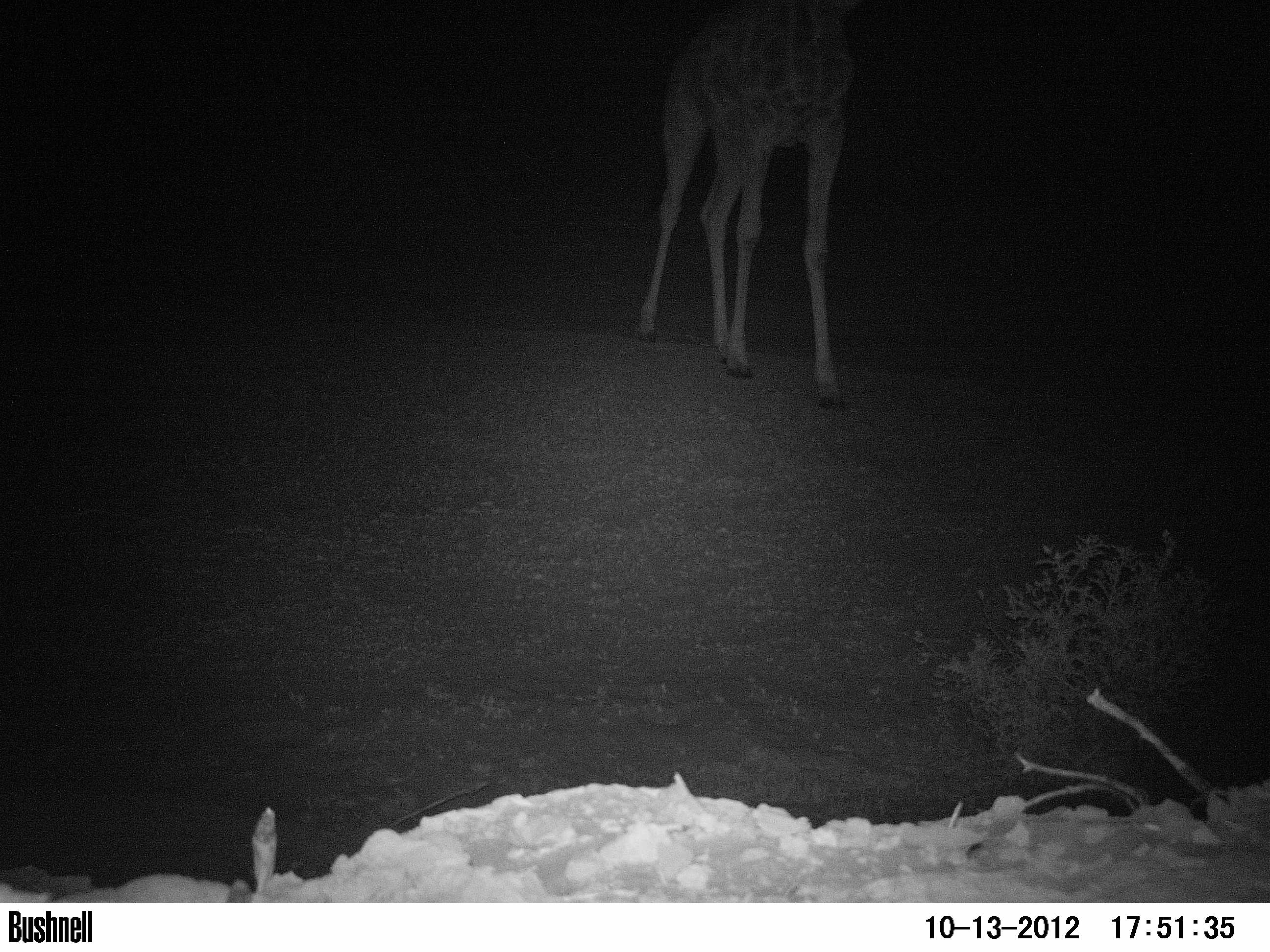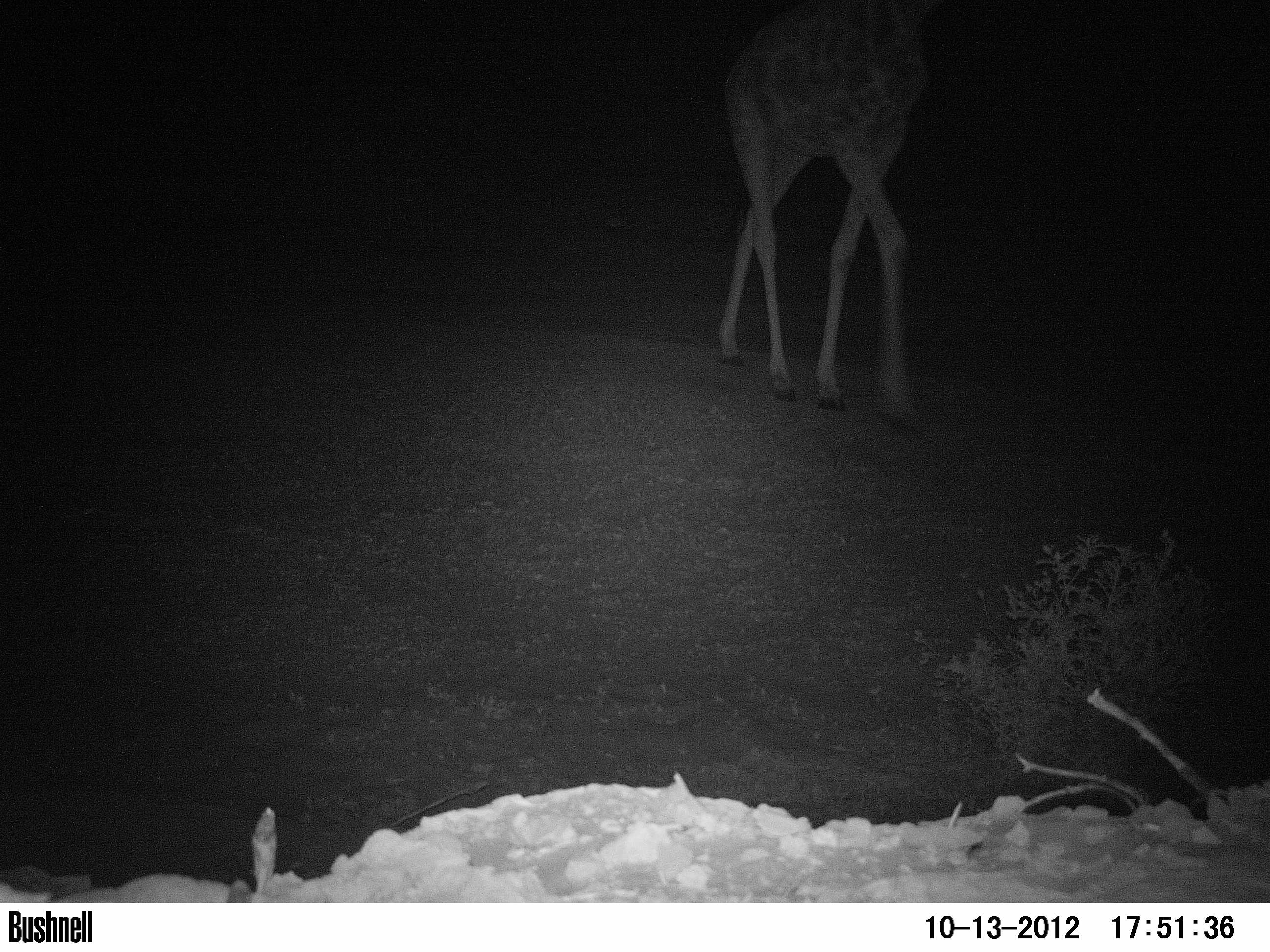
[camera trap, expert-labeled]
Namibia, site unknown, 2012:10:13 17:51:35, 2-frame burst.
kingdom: Animalia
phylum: Chordata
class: Mammalia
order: Artiodactyla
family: Giraffidae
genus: Giraffa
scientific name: Giraffa camelopardalis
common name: giraffe